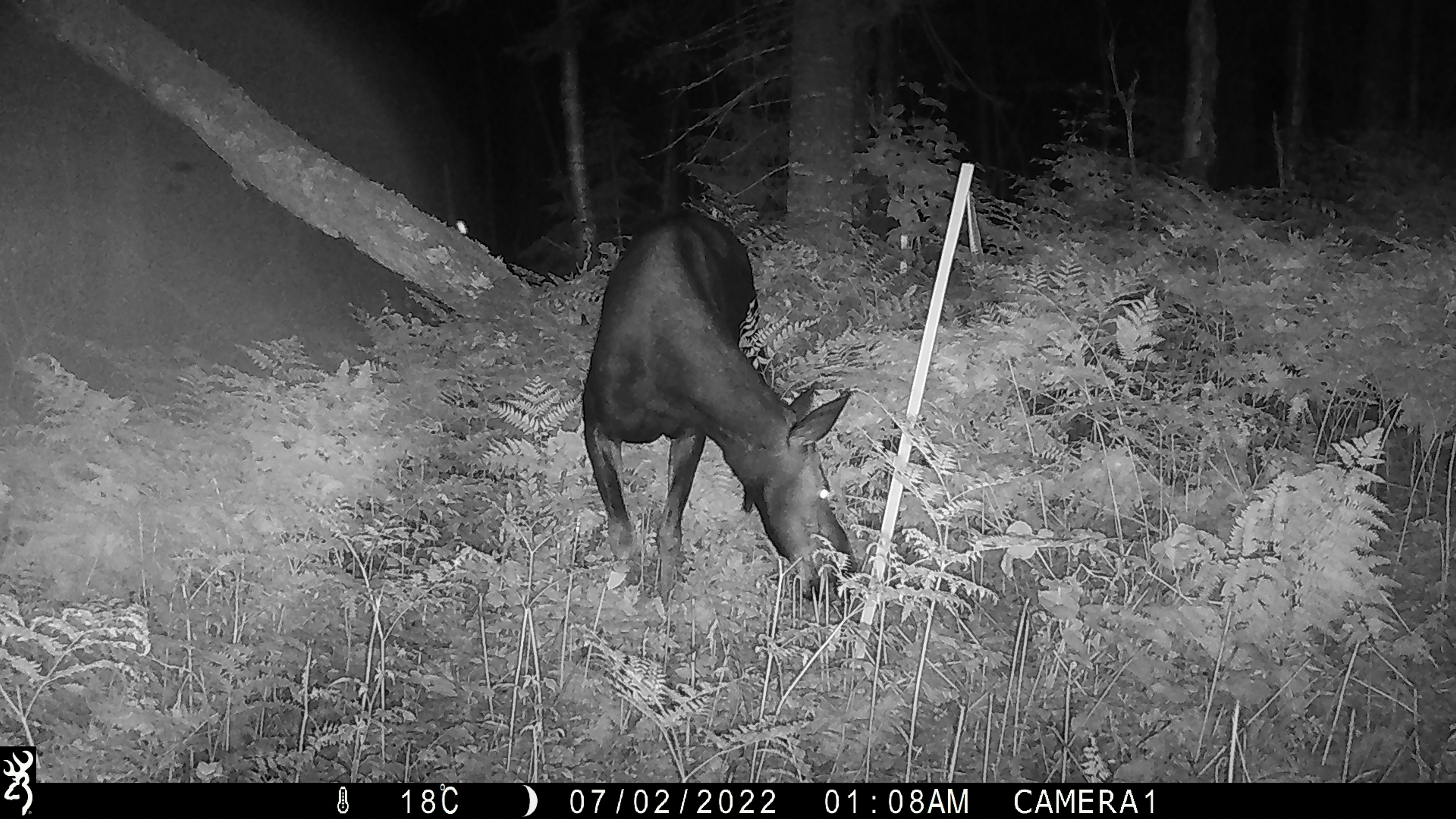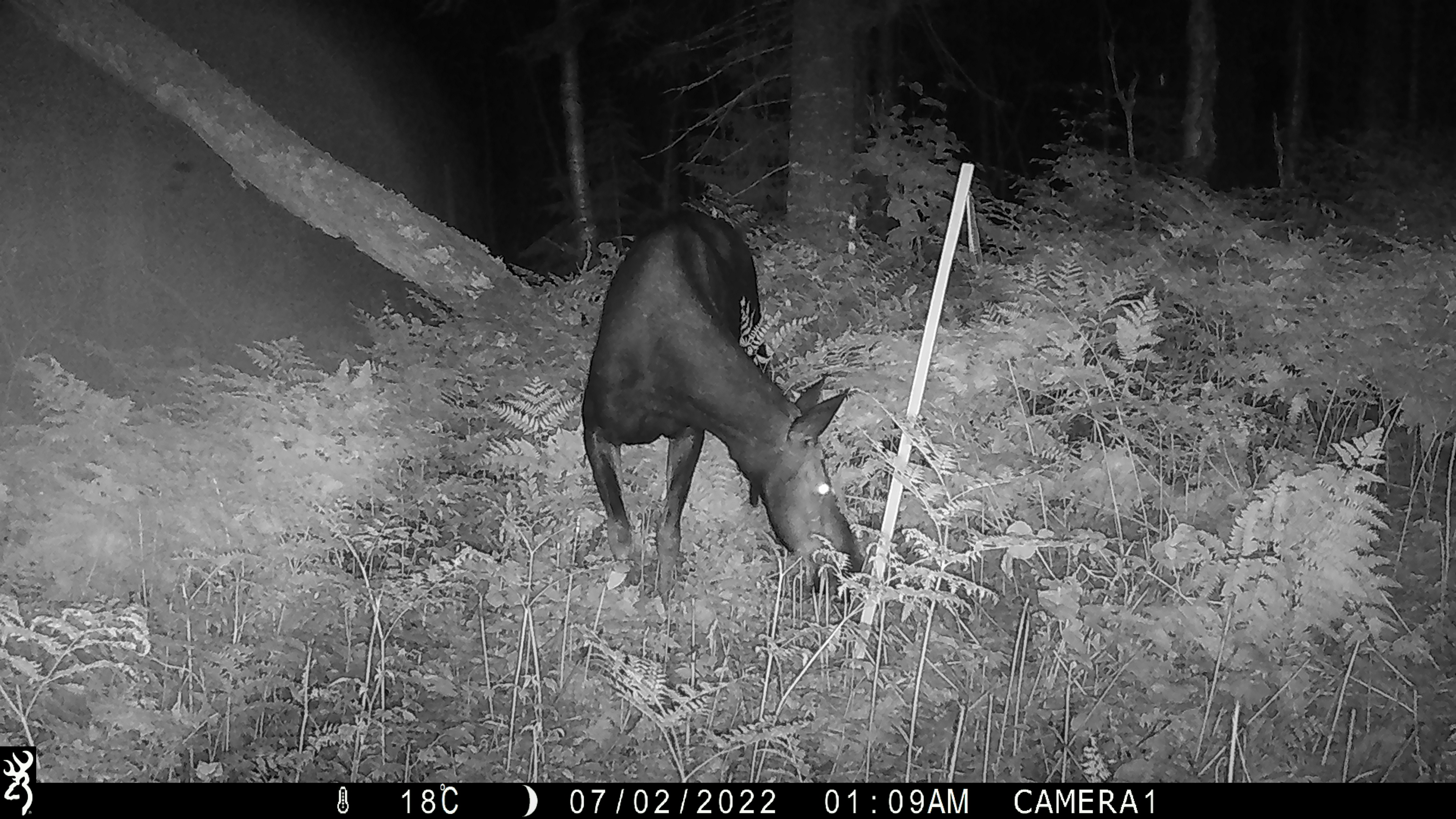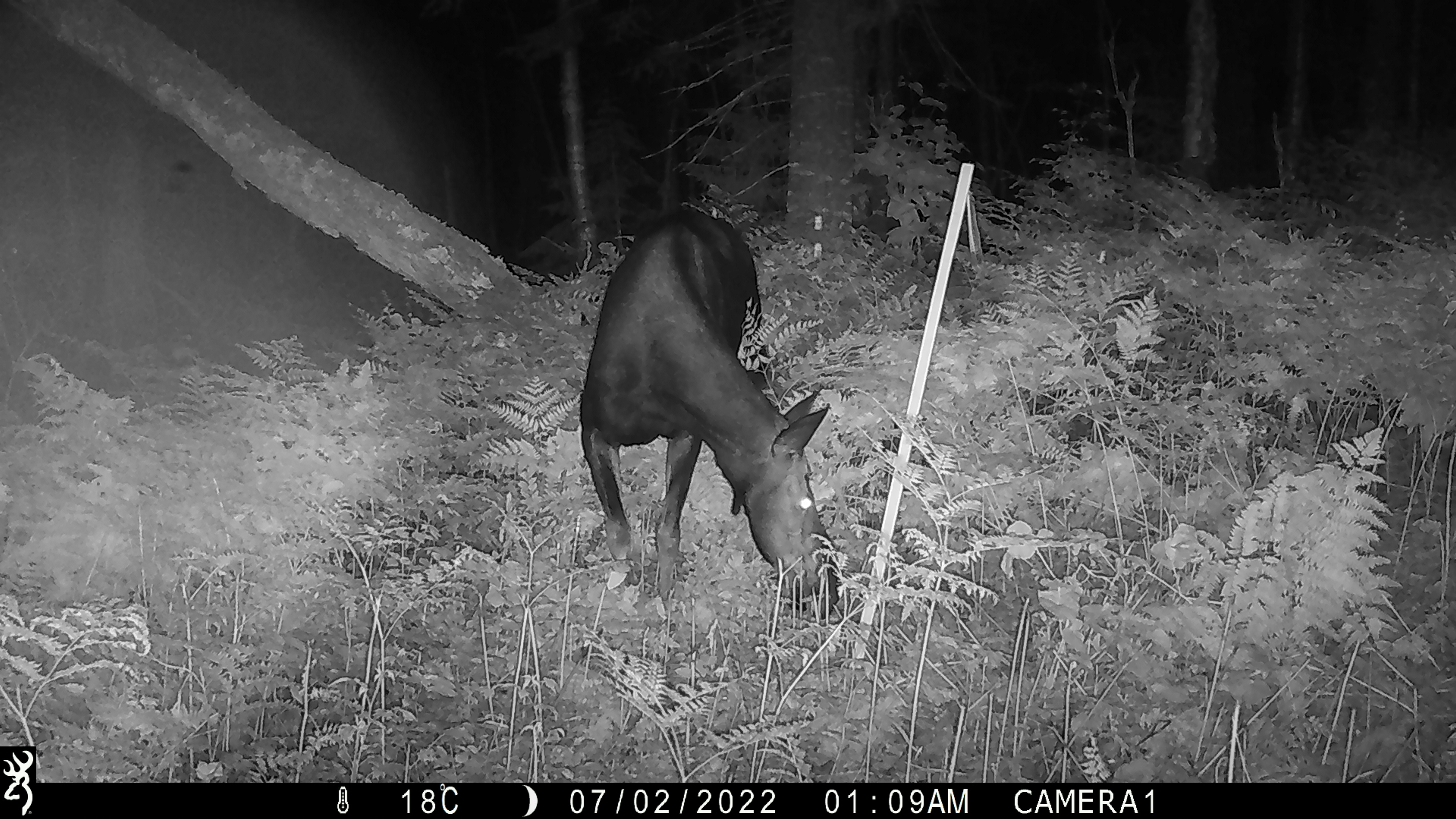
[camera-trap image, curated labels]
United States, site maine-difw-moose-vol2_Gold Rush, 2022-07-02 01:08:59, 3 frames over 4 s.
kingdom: Animalia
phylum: Chordata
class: Mammalia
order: Artiodactyla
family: Cervidae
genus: Alces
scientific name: Alces alces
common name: moose